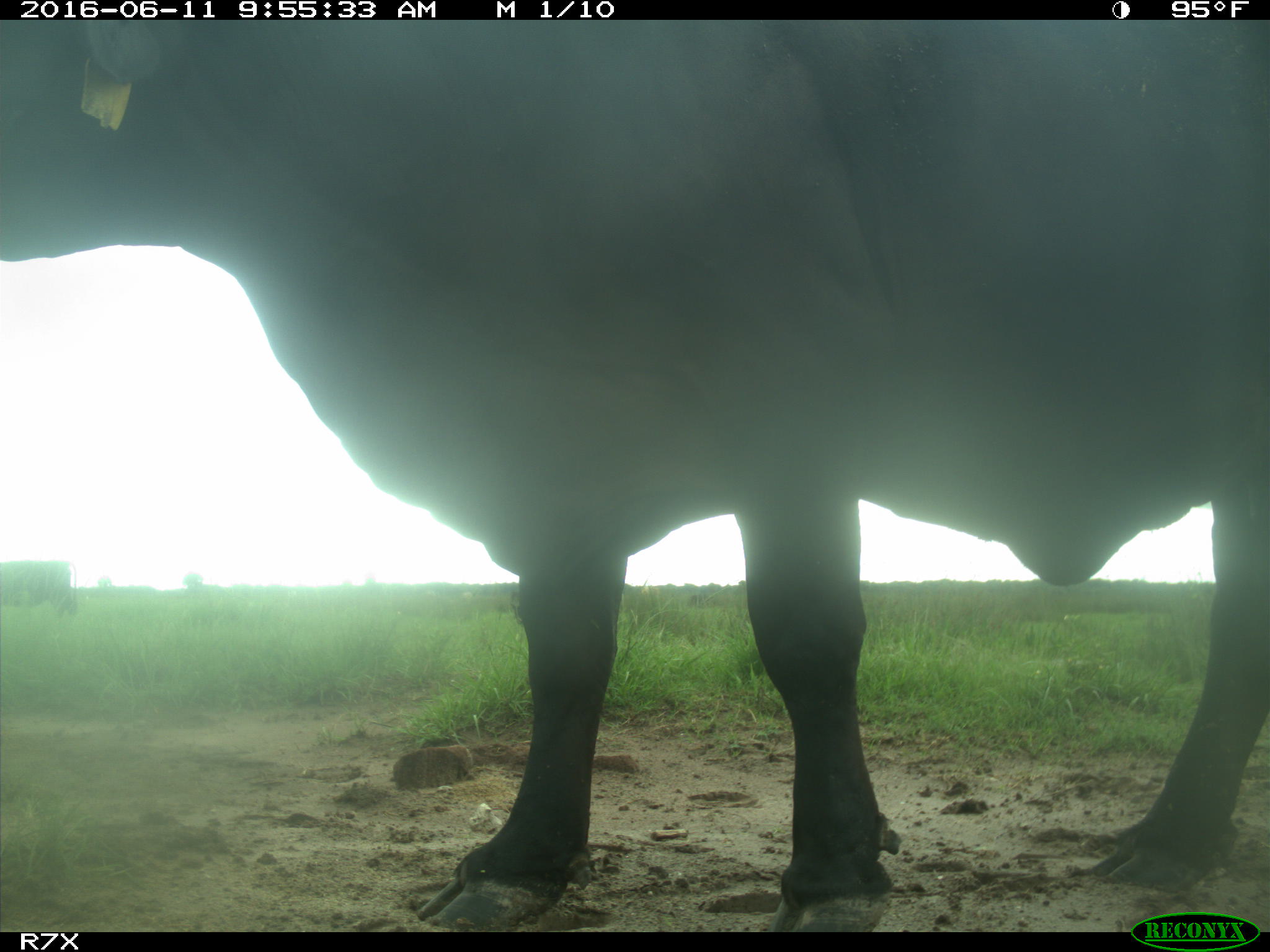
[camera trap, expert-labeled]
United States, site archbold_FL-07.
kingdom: Animalia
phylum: Chordata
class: Mammalia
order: Artiodactyla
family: Bovidae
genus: Bos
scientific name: Bos taurus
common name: domestic cow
Bos taurus (domestic cow).